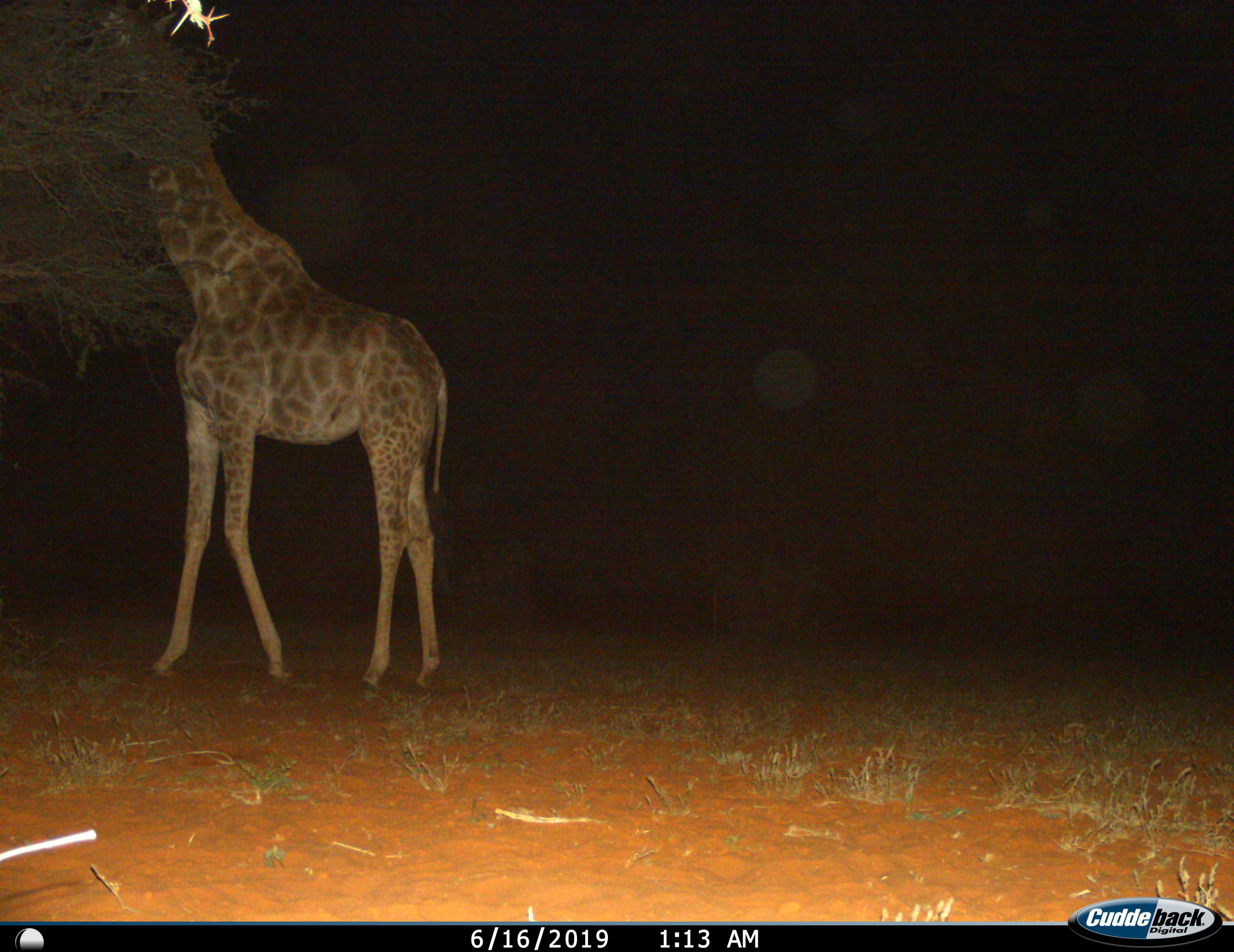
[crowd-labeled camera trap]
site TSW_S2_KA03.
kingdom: Animalia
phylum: Chordata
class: Mammalia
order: Artiodactyla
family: Giraffidae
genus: Giraffa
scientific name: Giraffa camelopardalis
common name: giraffe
Giraffe (Giraffa camelopardalis), count 1. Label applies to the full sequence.